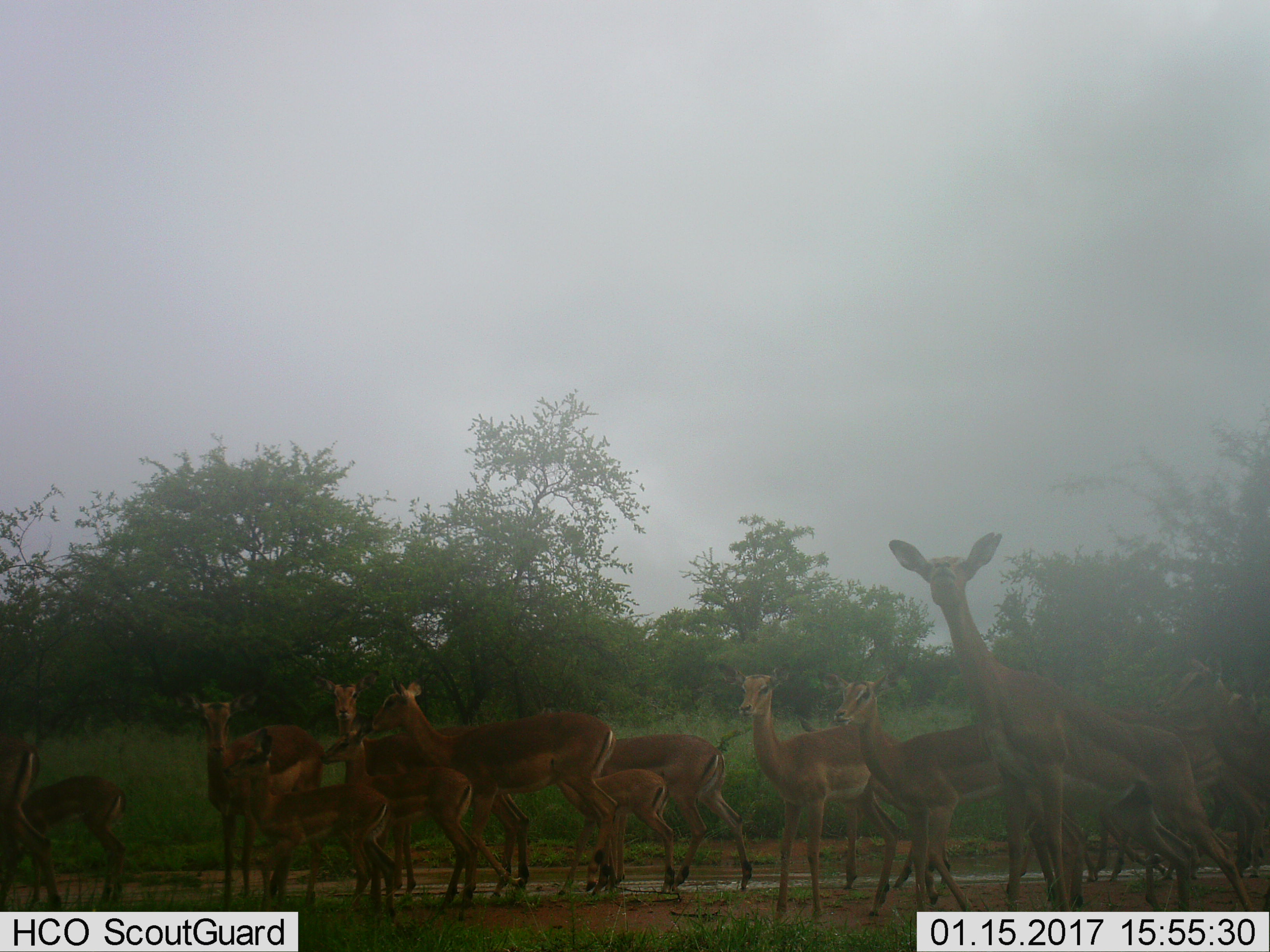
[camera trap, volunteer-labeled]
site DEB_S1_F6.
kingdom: Animalia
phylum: Chordata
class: Mammalia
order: Artiodactyla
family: Bovidae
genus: Aepyceros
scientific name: Aepyceros melampus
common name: impala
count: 11-50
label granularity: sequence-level